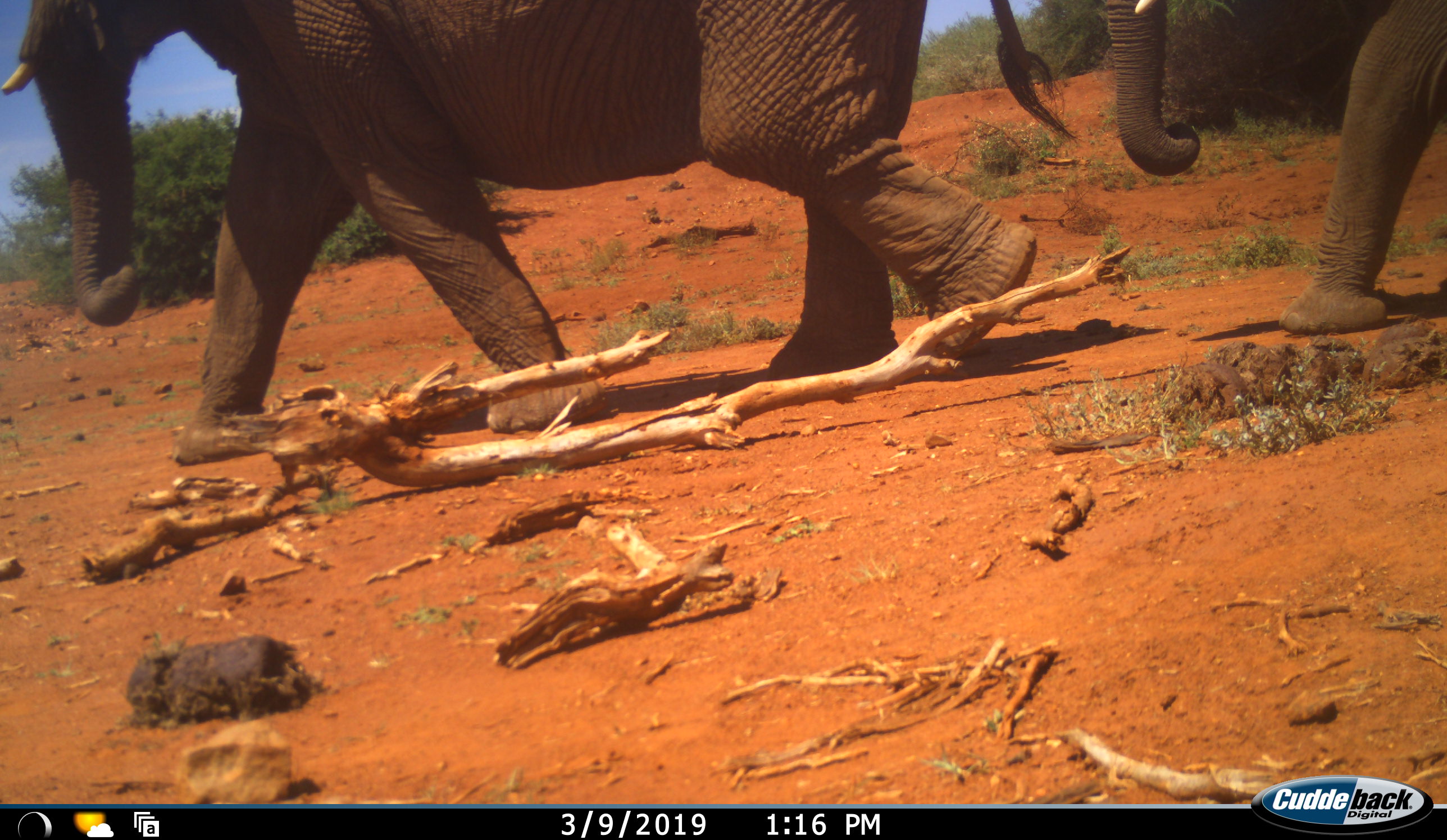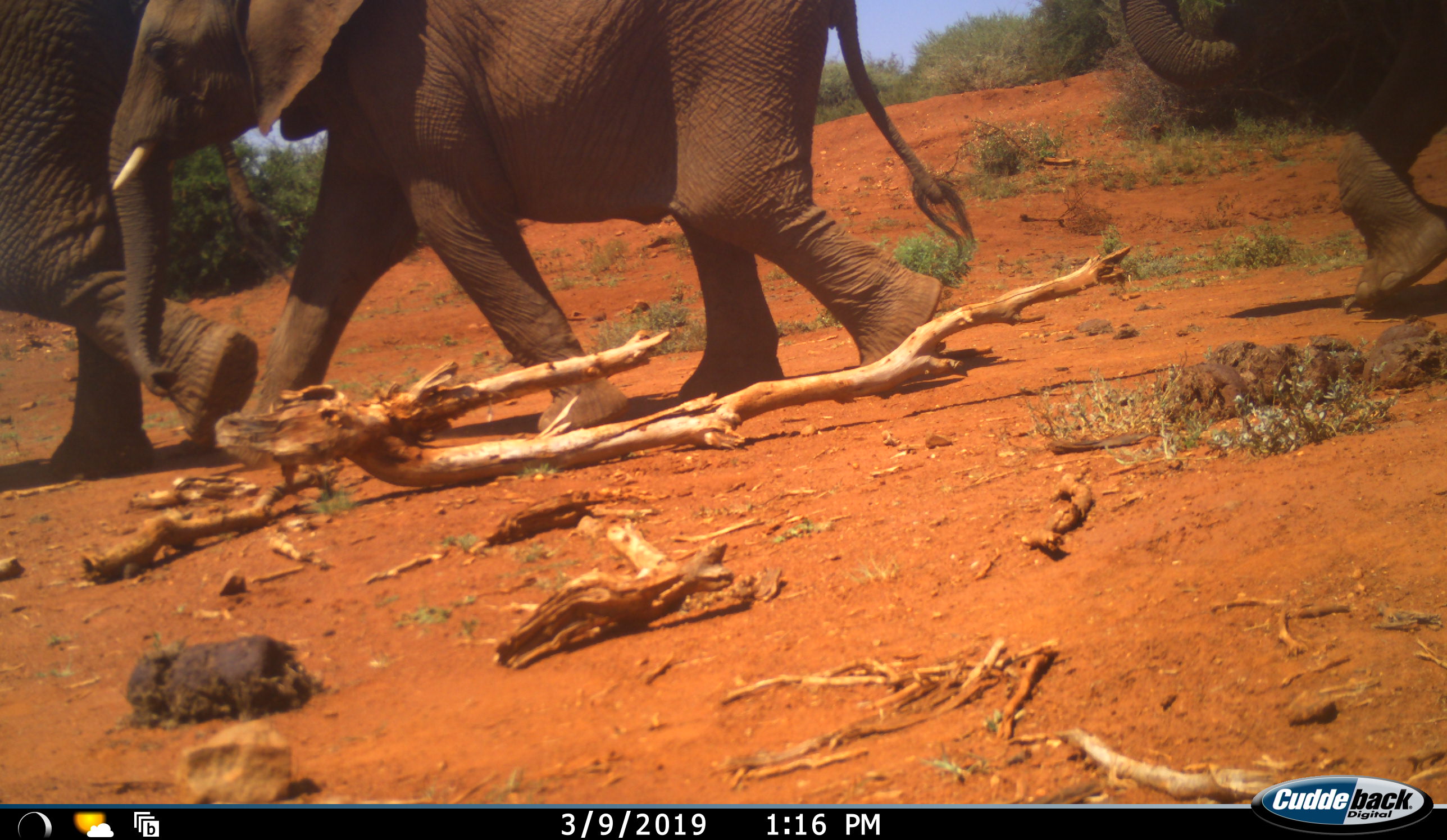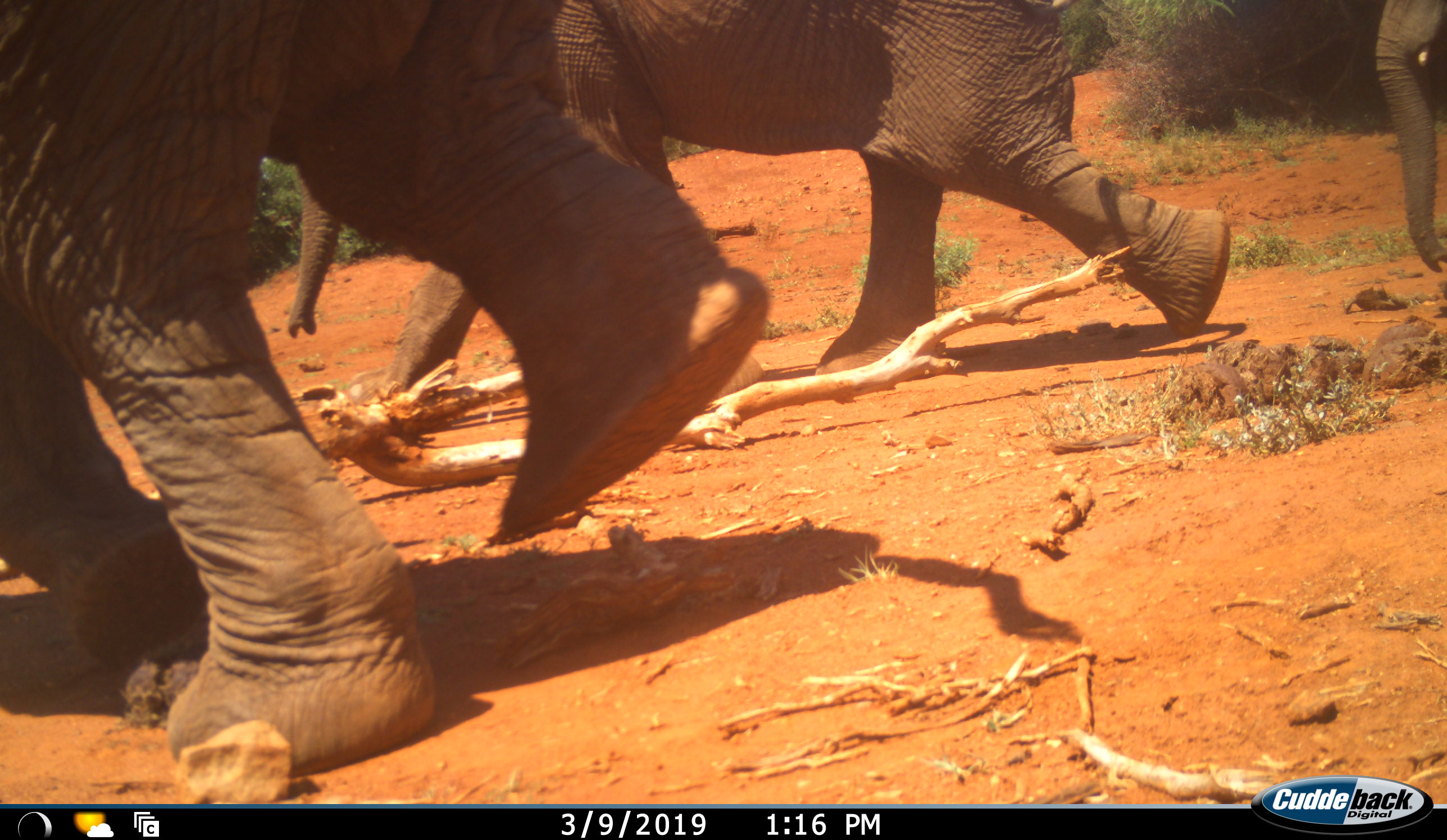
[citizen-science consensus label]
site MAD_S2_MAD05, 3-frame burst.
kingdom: Animalia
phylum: Chordata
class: Mammalia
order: Proboscidea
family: Elephantidae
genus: Loxodonta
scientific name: Loxodonta africana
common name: african bush elephant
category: elephant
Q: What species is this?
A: Elephant (african bush elephant) (Loxodonta africana).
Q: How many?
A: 4.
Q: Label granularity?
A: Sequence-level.